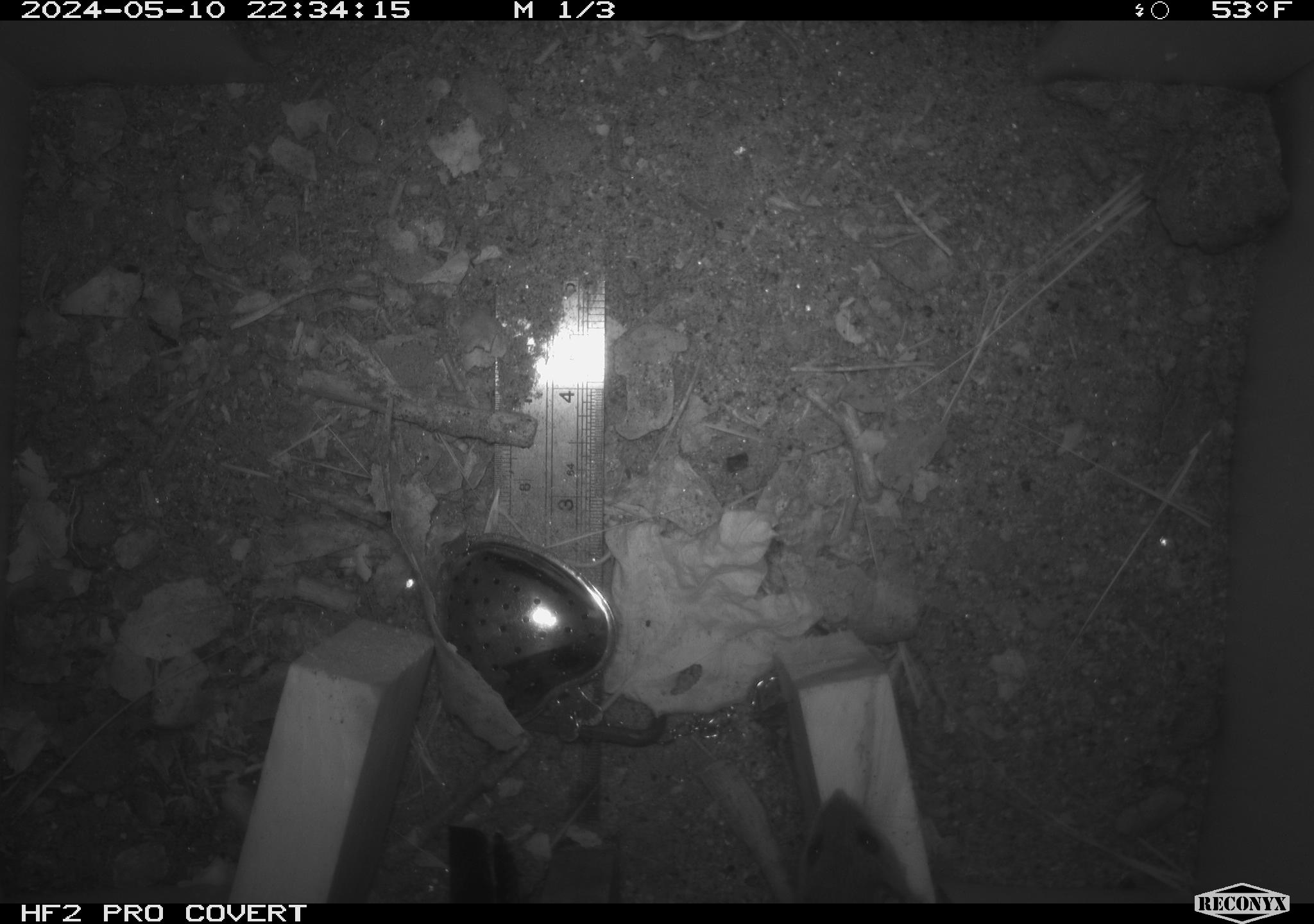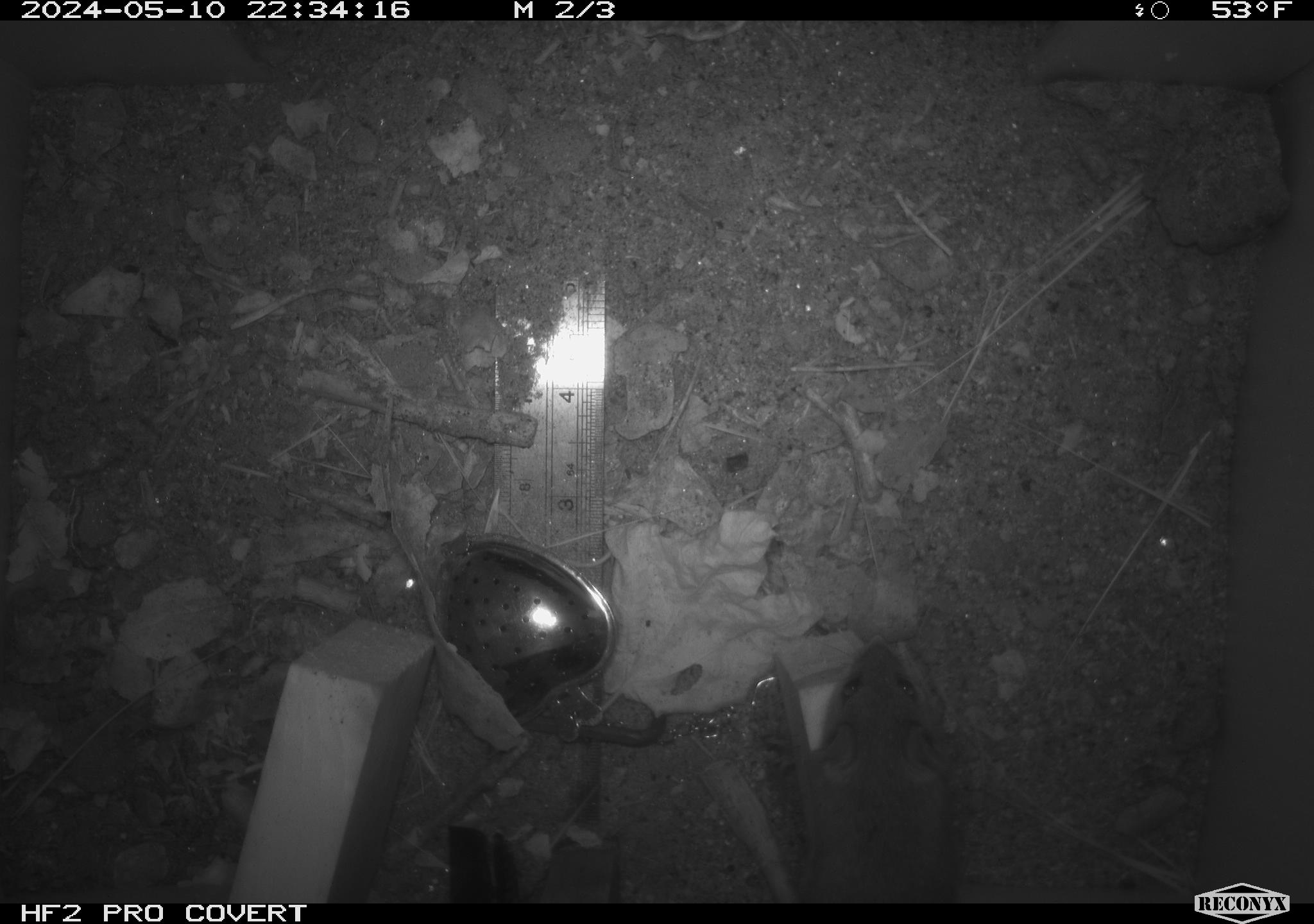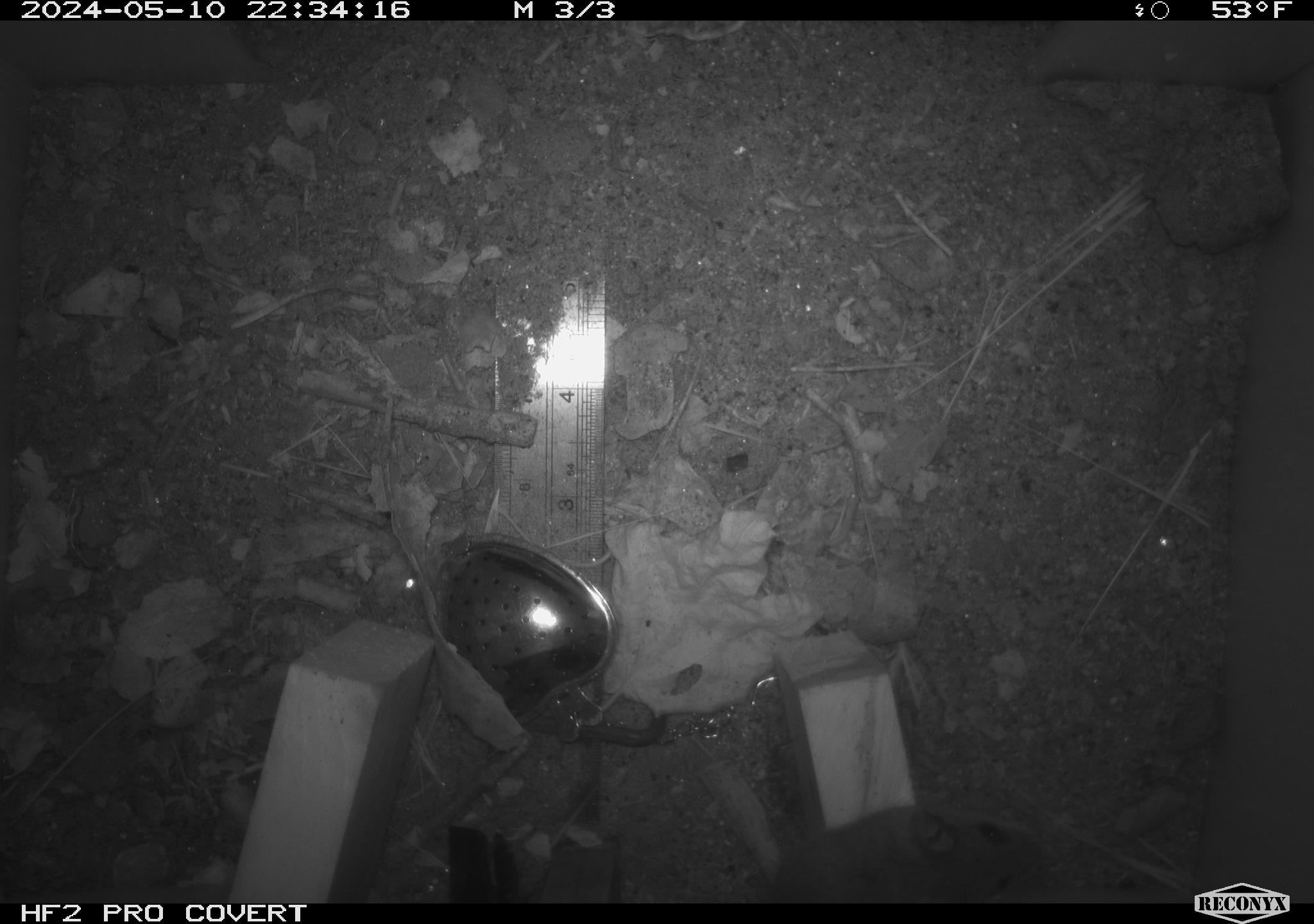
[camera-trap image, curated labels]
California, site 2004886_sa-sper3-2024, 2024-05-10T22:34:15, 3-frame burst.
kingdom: Animalia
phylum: Chordata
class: Mammalia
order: Rodentia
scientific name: Rodentia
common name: mouse species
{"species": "mouse species (Rodentia)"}